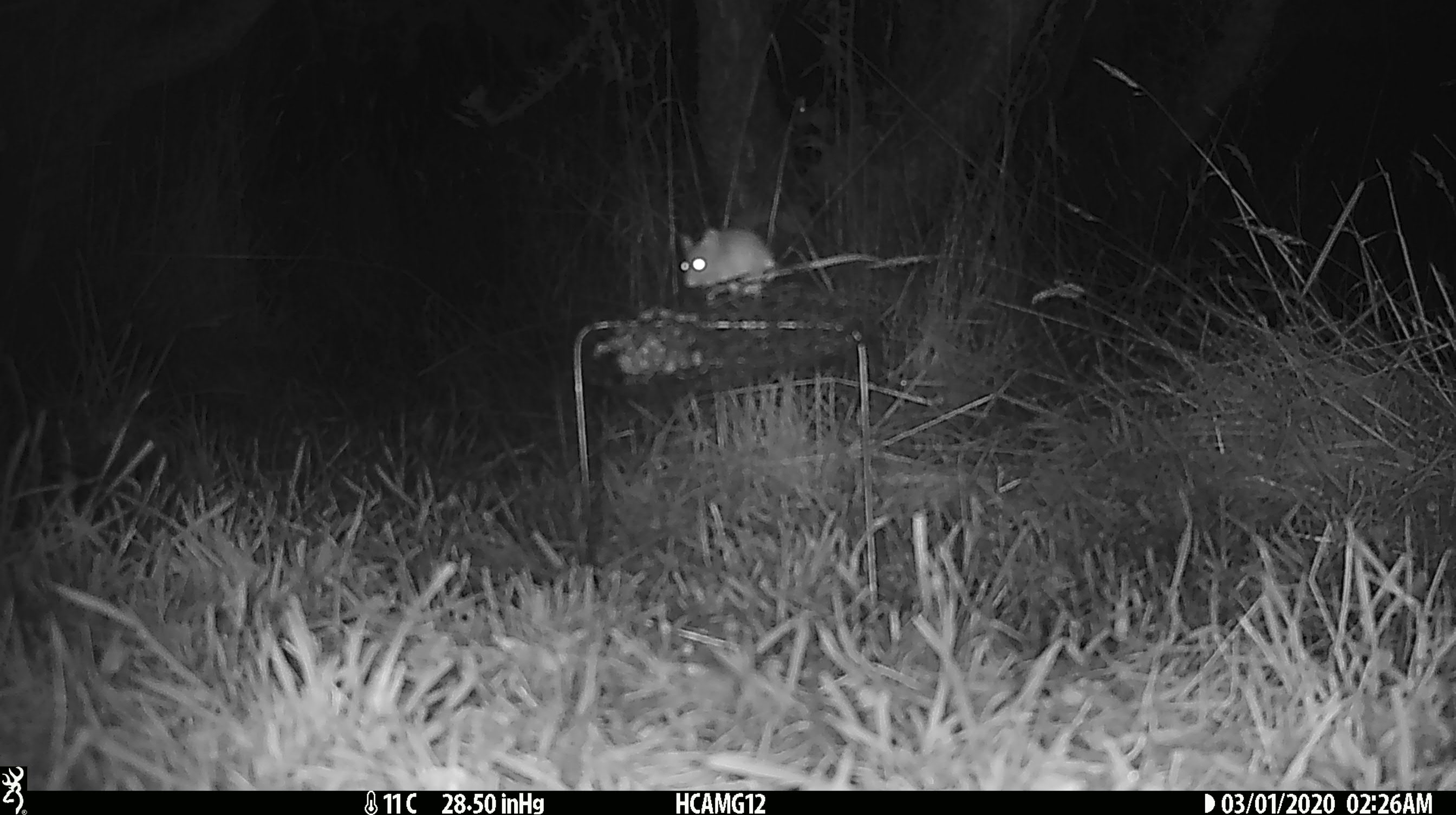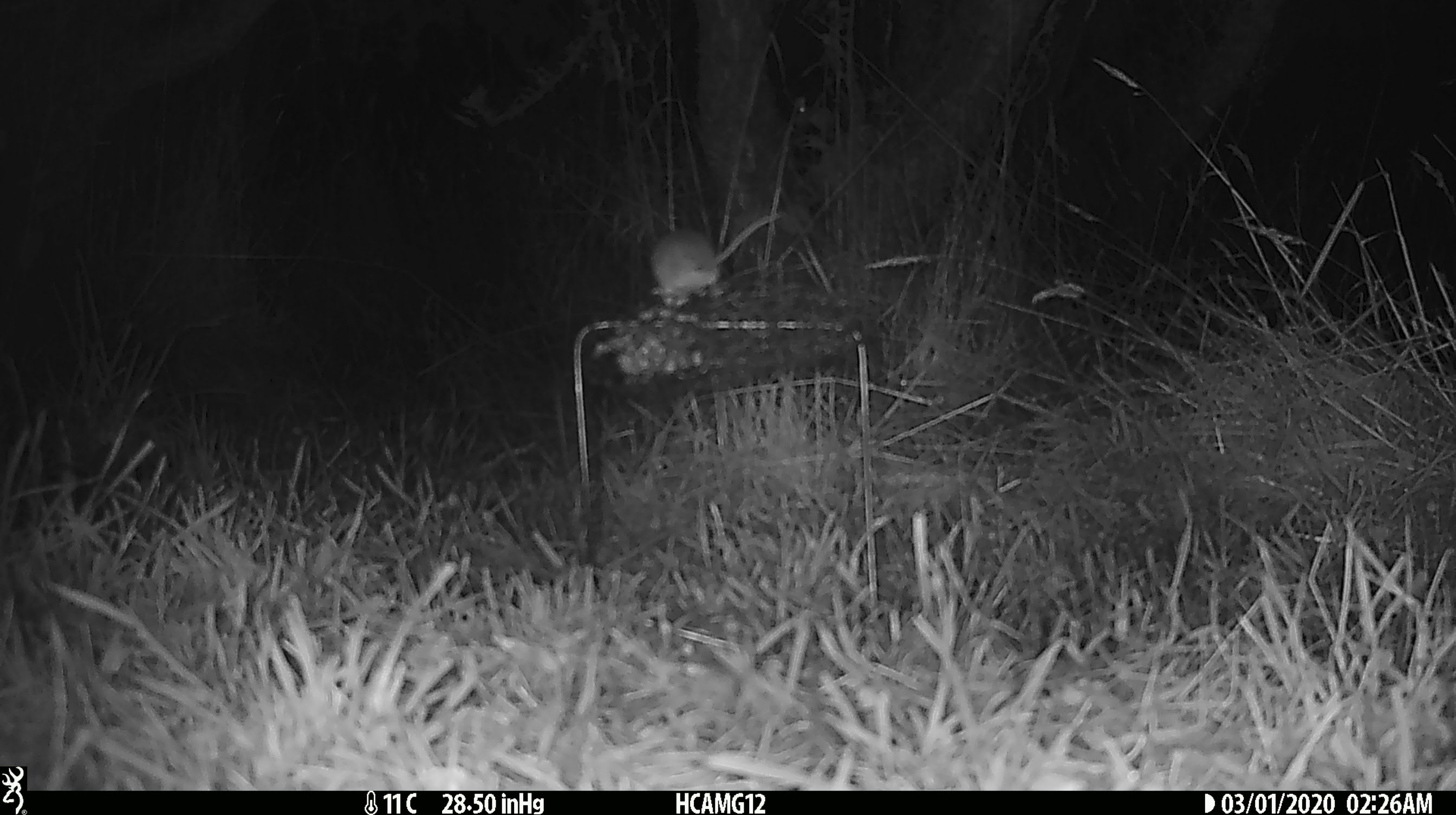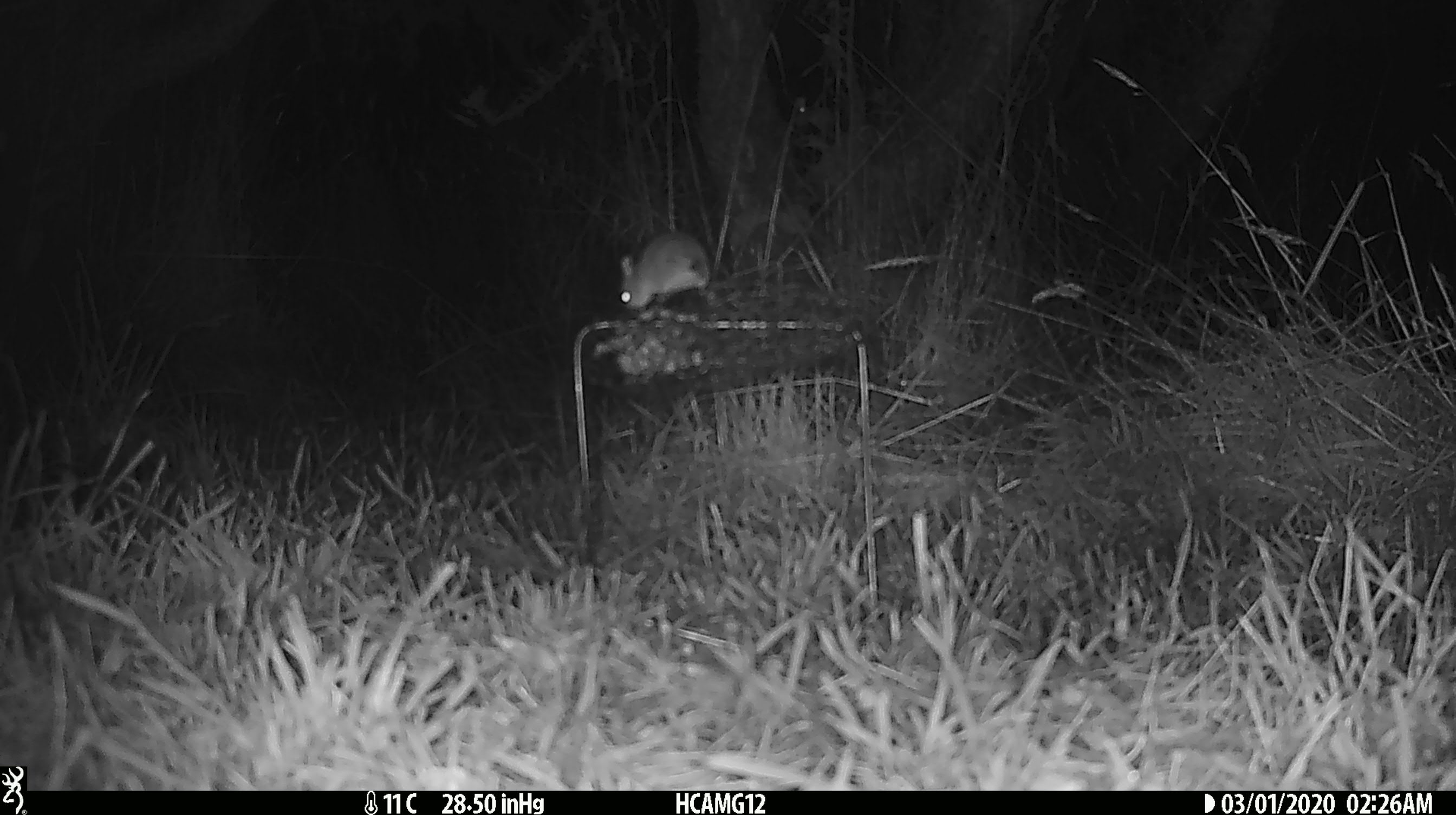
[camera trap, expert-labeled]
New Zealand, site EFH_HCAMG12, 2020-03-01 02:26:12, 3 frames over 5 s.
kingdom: Animalia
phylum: Chordata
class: Mammalia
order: Rodentia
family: Muridae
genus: Mus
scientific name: Mus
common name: mouse